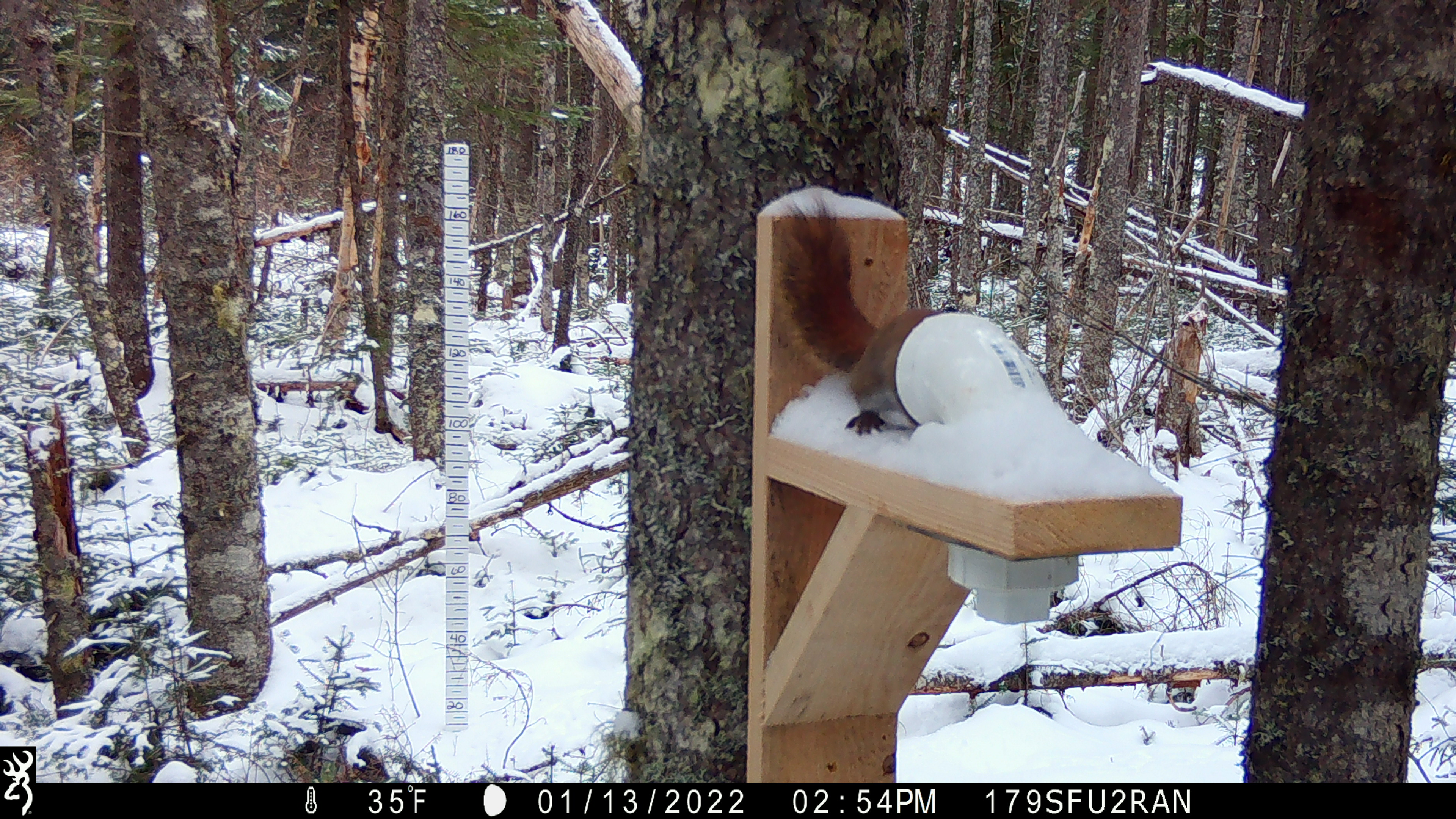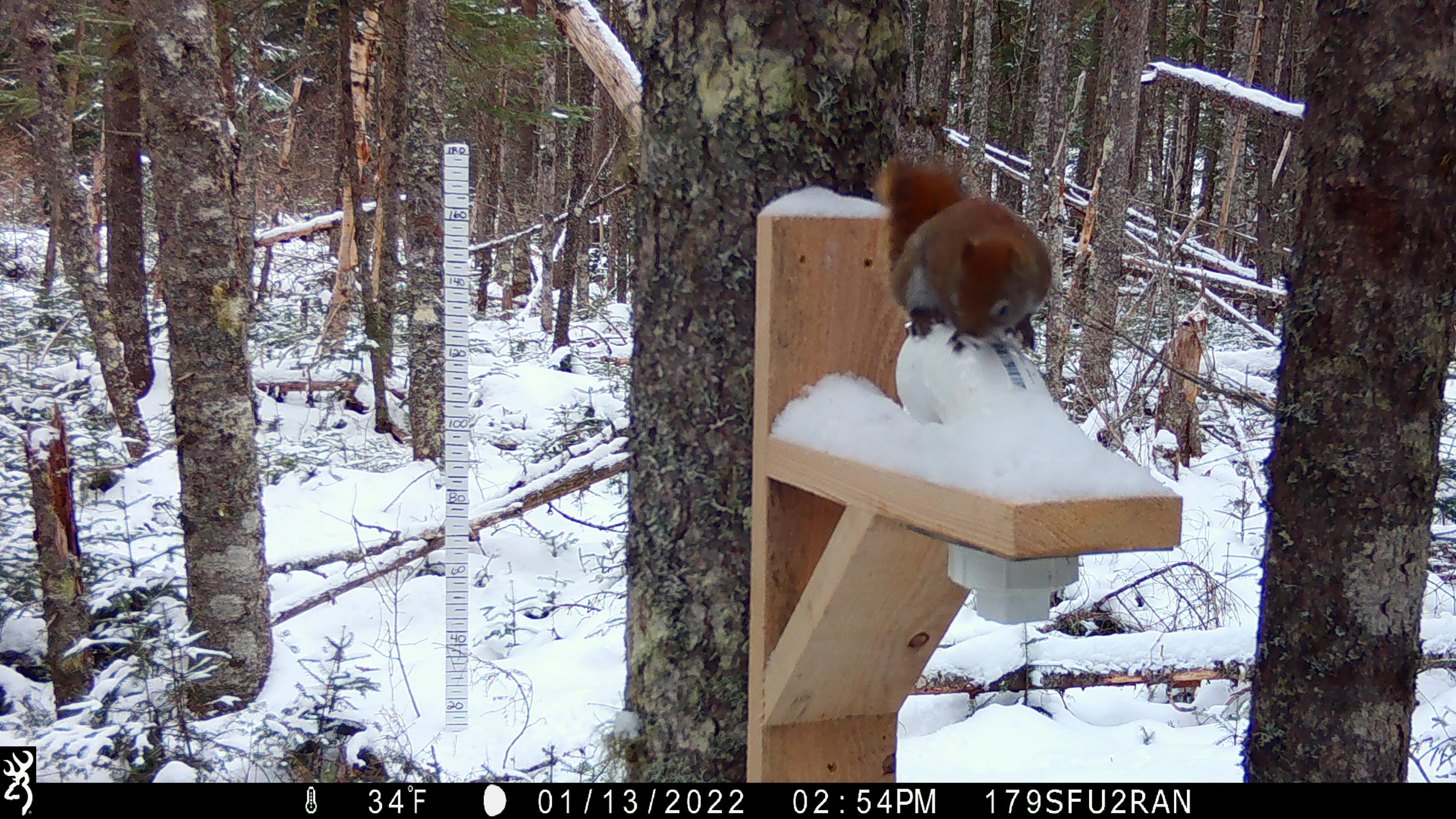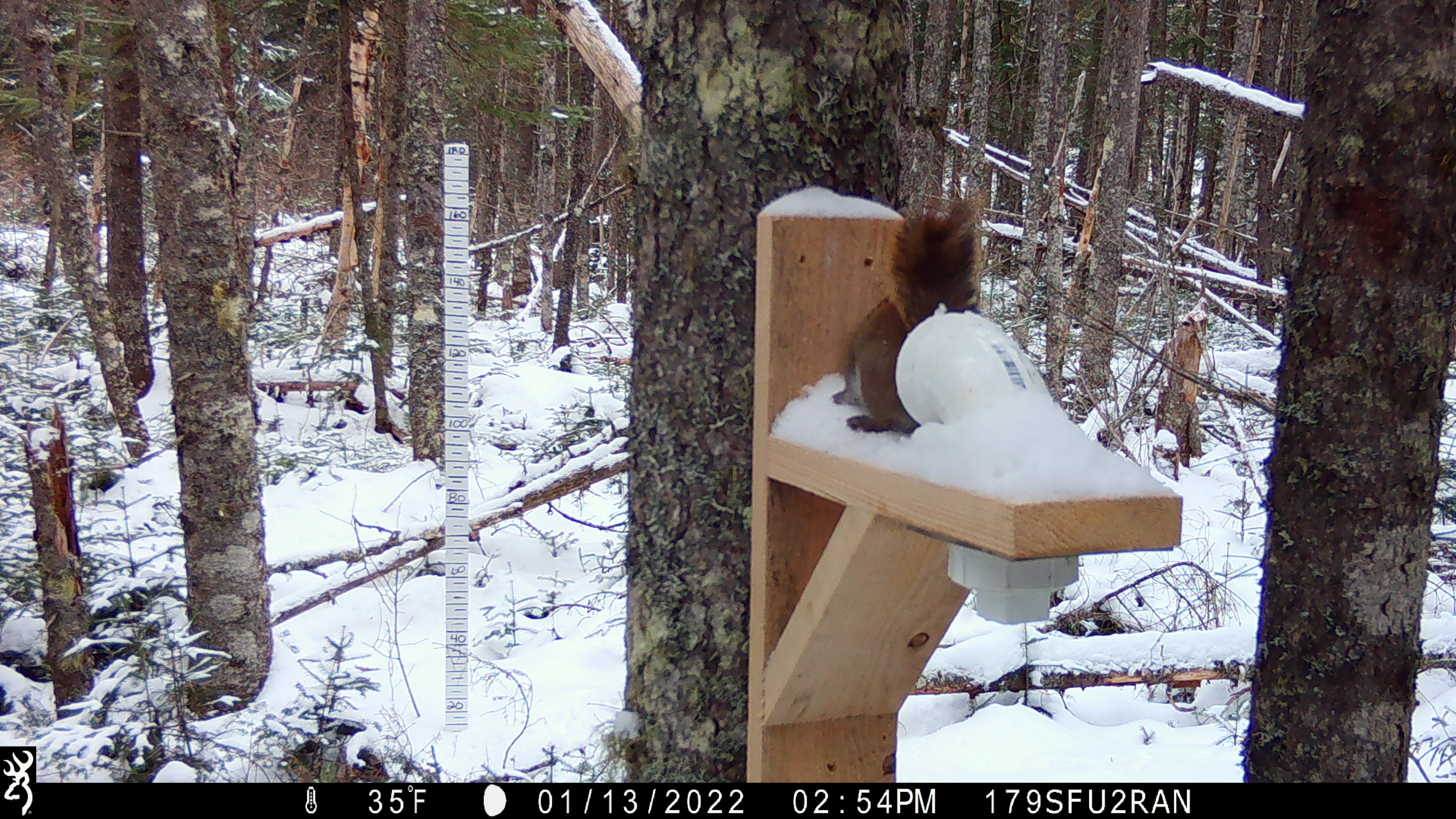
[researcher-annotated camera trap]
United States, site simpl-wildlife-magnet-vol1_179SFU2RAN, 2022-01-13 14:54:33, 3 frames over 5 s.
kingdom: Animalia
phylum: Chordata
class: Mammalia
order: Rodentia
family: Sciuridae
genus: Tamiasciurus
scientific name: Tamiasciurus hudsonicus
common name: red squirrel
Red squirrel (Tamiasciurus hudsonicus).